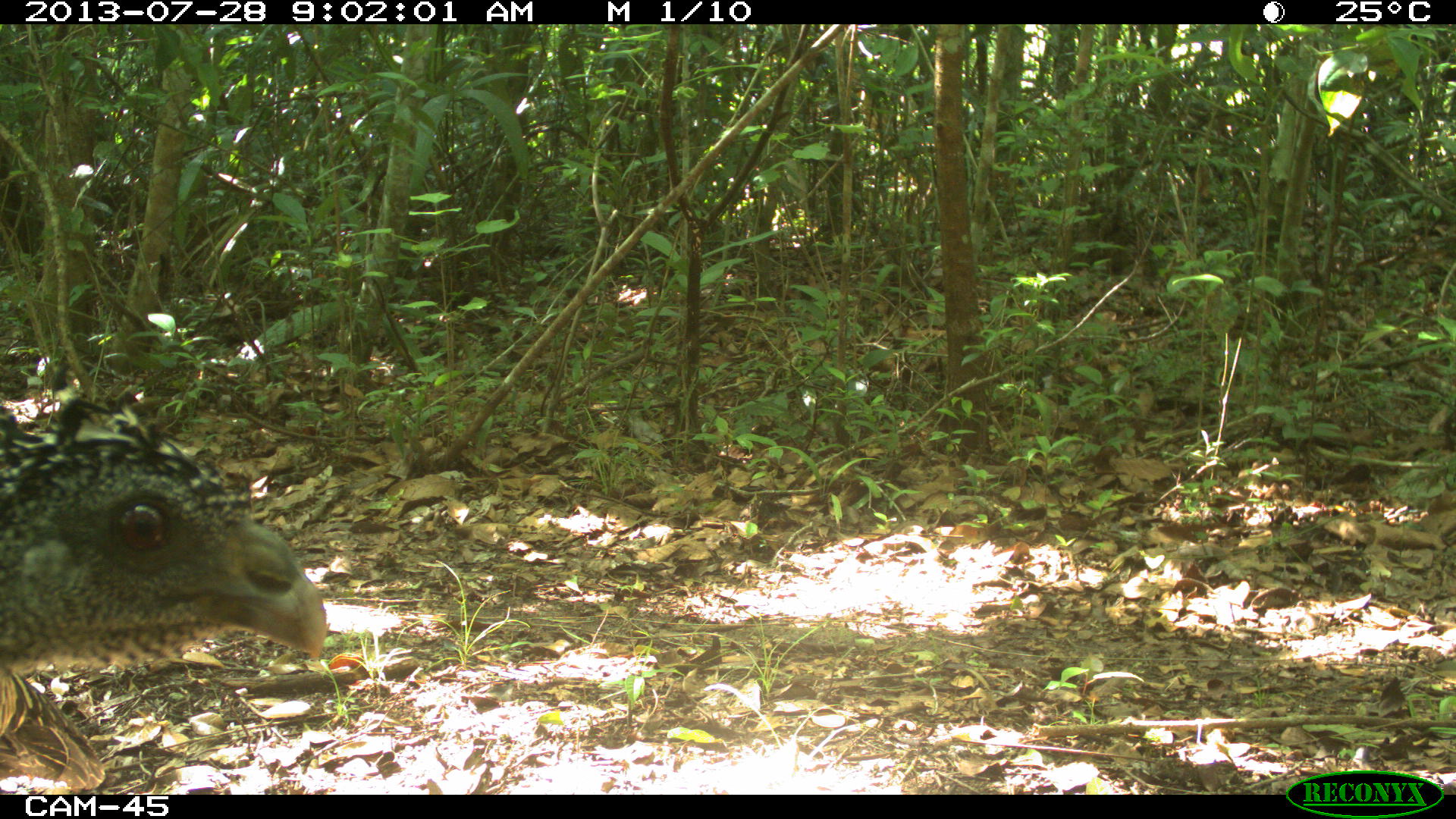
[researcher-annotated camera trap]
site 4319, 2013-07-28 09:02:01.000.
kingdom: Animalia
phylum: Chordata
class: Aves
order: Galliformes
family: Cracidae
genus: Crax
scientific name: Crax rubra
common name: great curassow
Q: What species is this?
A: Crax rubra (great curassow).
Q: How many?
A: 1.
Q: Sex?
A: Female.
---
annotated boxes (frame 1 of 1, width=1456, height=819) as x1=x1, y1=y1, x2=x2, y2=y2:
crax rubra: x1=0, y1=383, x2=328, y2=789